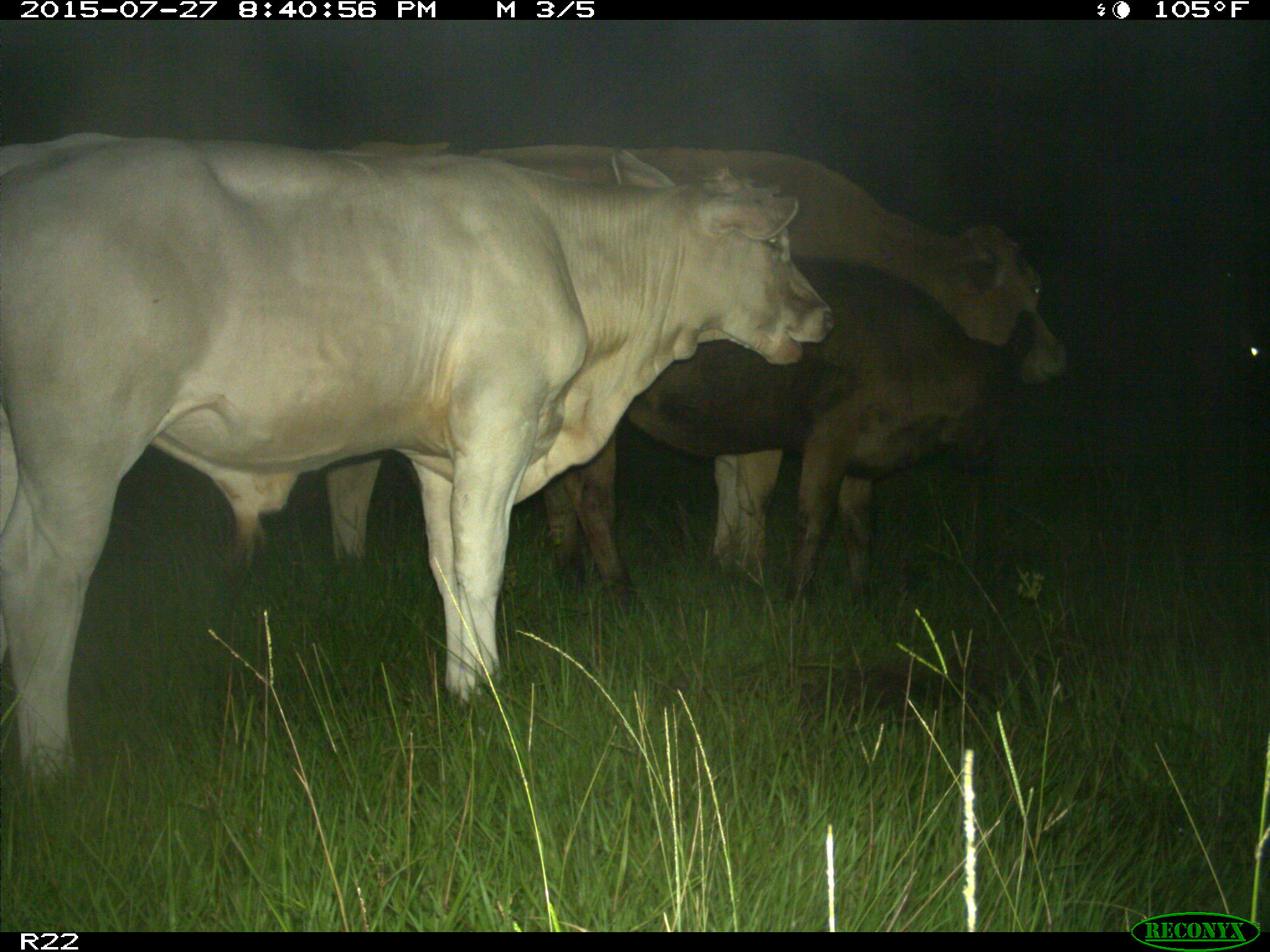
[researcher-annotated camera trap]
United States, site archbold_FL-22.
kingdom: Animalia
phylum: Chordata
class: Mammalia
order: Artiodactyla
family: Bovidae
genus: Bos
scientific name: Bos taurus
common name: domestic cow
Bos taurus (domestic cow).